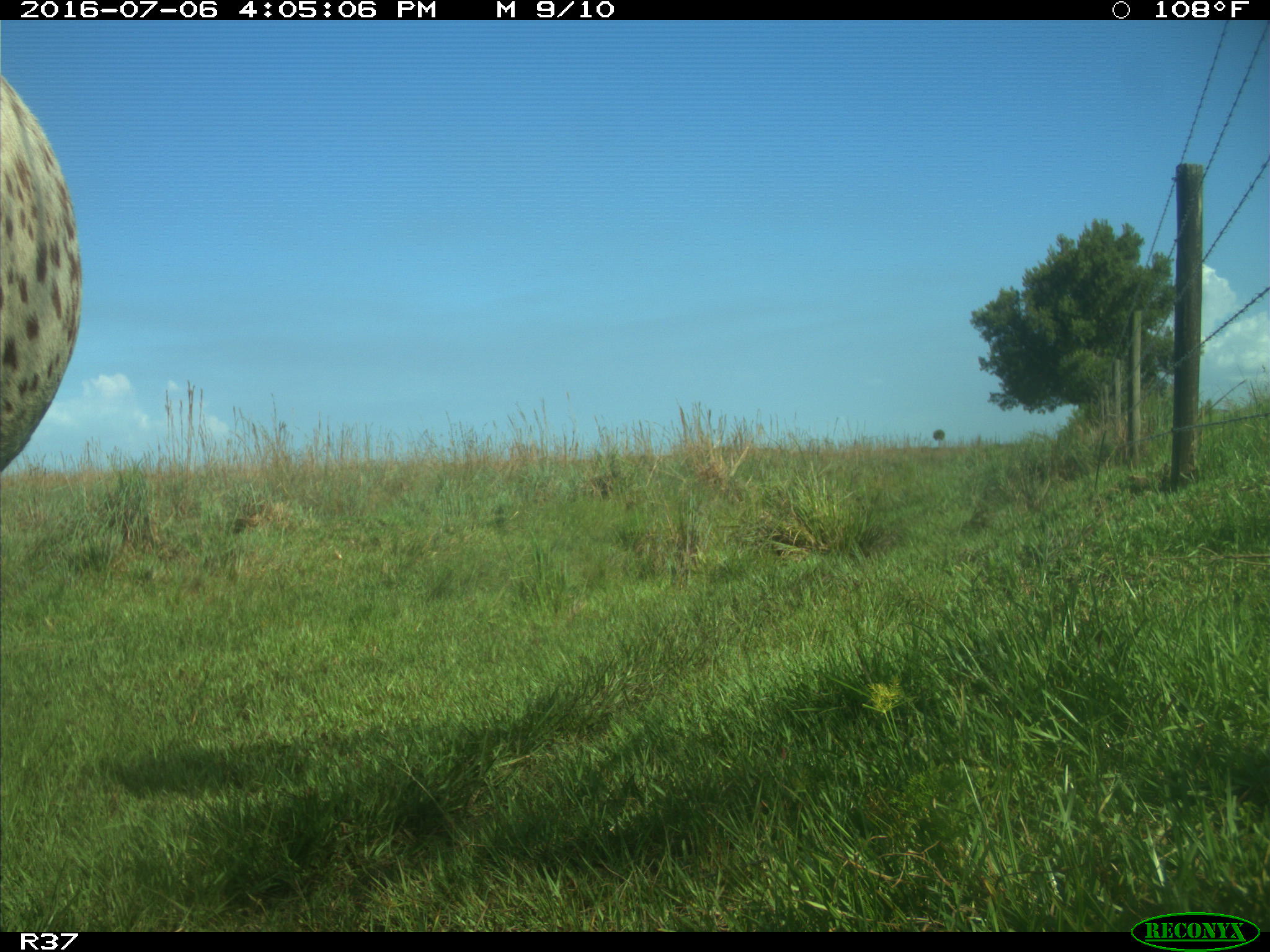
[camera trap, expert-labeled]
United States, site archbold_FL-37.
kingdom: Animalia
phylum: Chordata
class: Mammalia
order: Artiodactyla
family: Bovidae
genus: Bos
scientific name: Bos taurus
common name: domestic cow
Bos taurus (domestic cow).